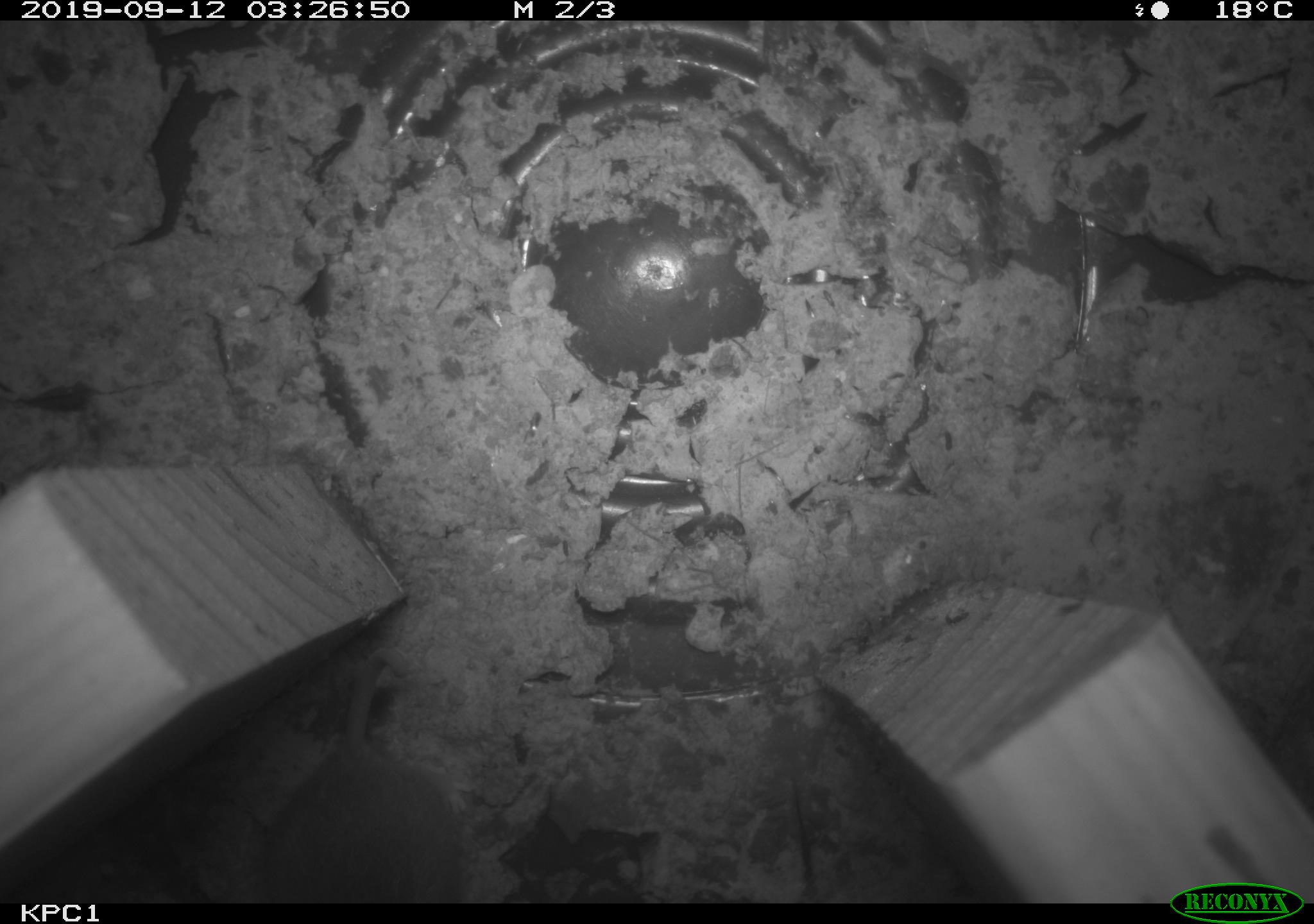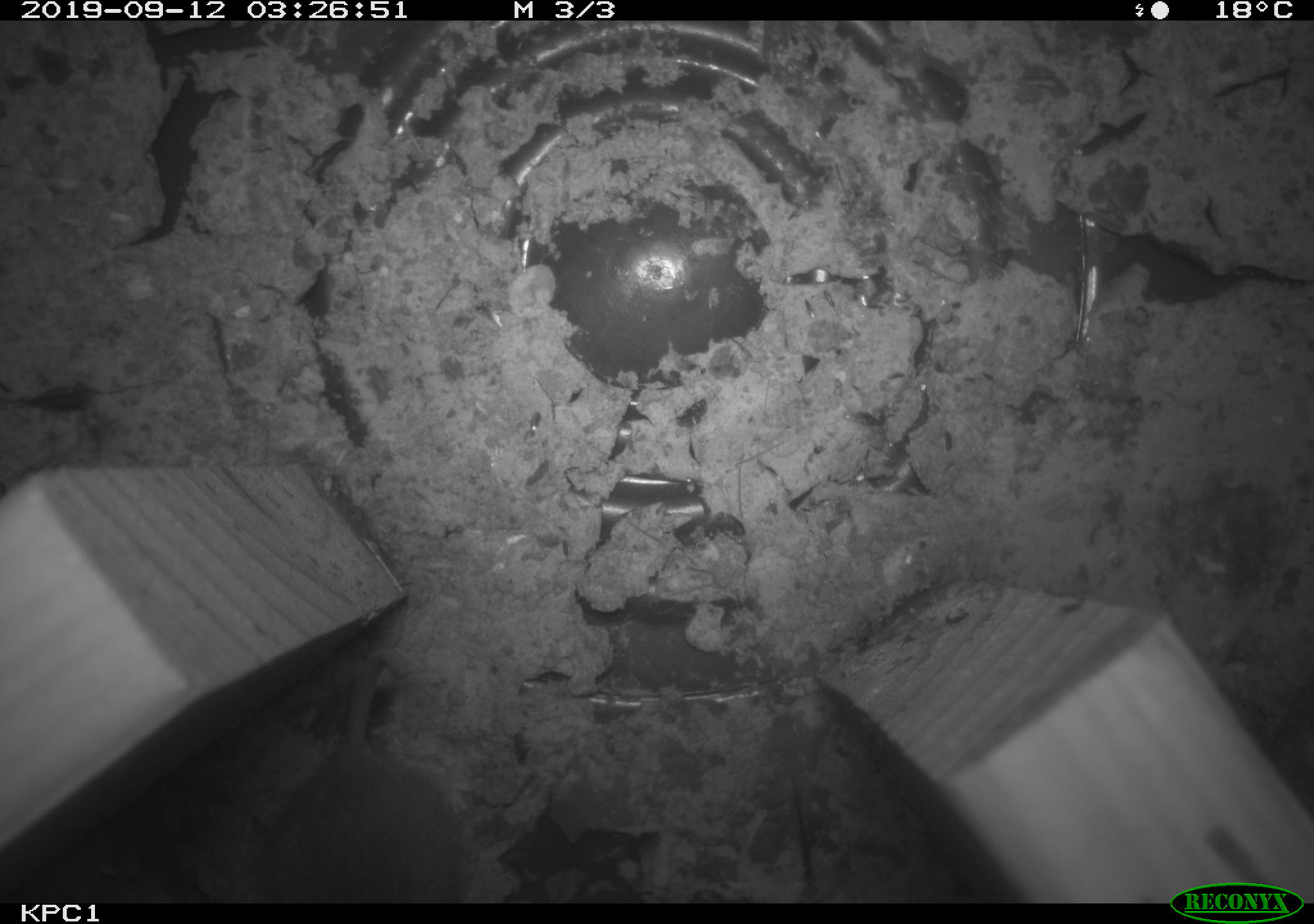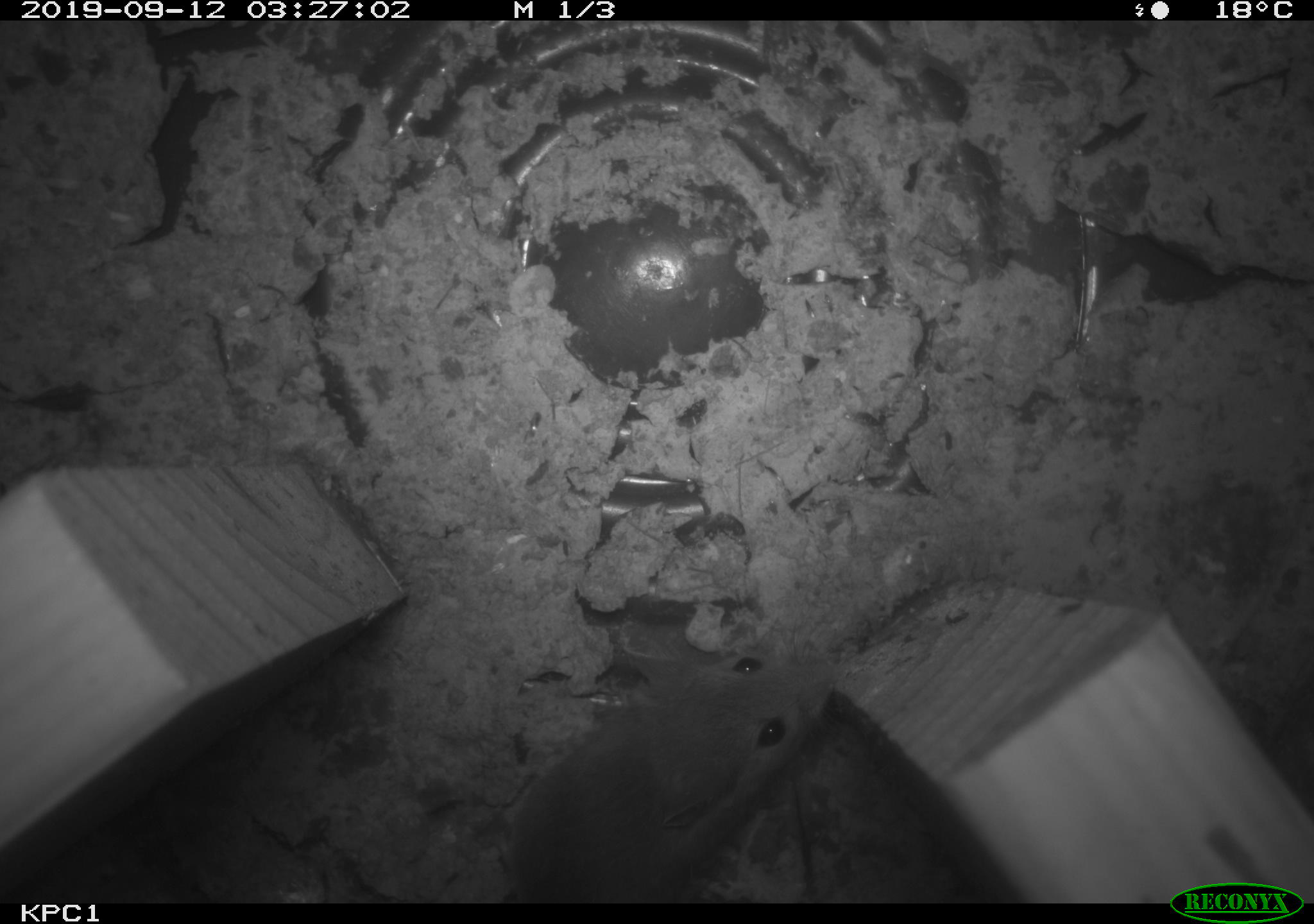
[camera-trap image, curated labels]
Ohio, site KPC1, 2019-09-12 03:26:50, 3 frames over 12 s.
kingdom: Animalia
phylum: Chordata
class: Mammalia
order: Rodentia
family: Cricetidae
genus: Peromyscus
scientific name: Peromyscus leucopus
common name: white-footed mouse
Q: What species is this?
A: White-footed mouse (Peromyscus leucopus).